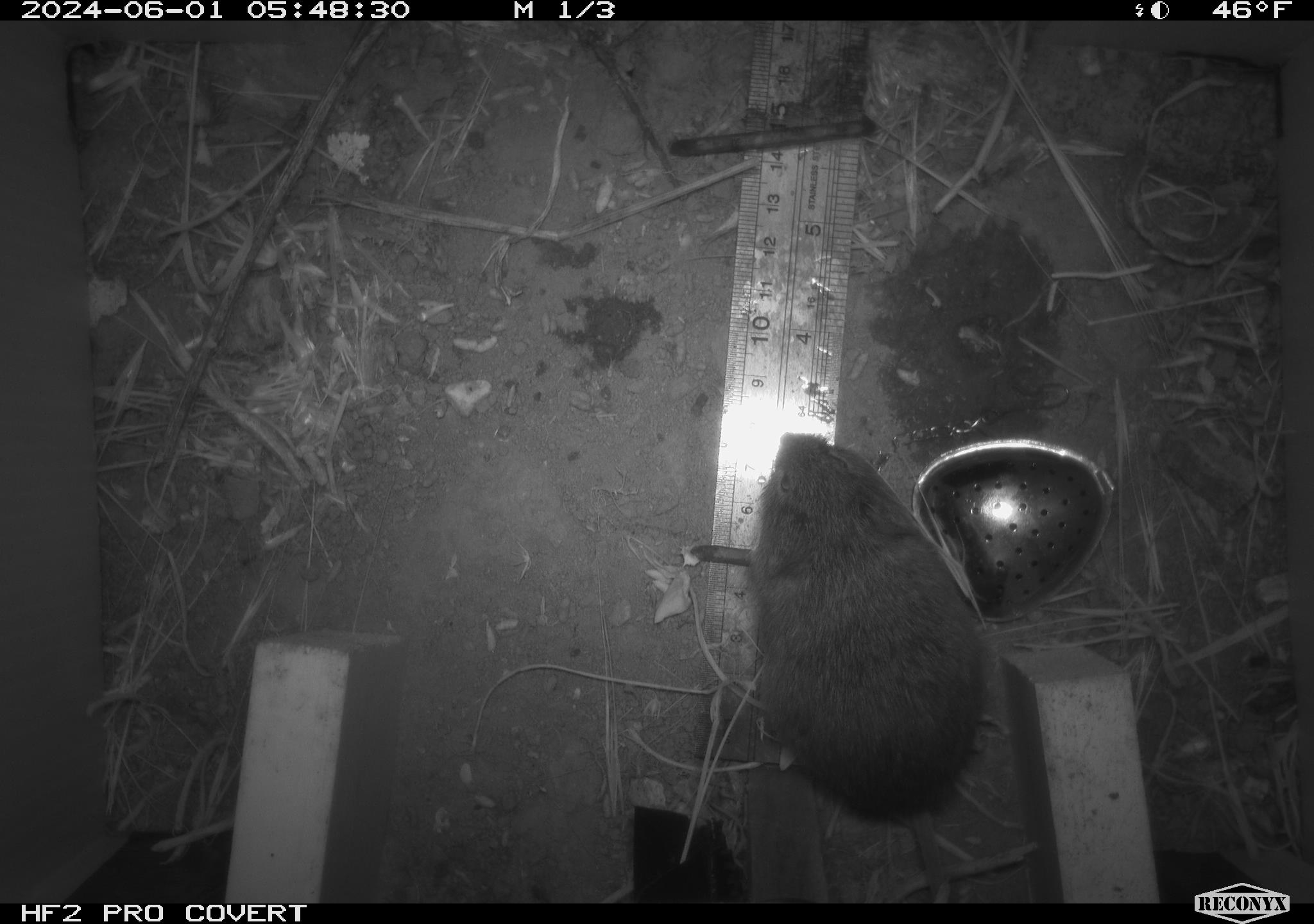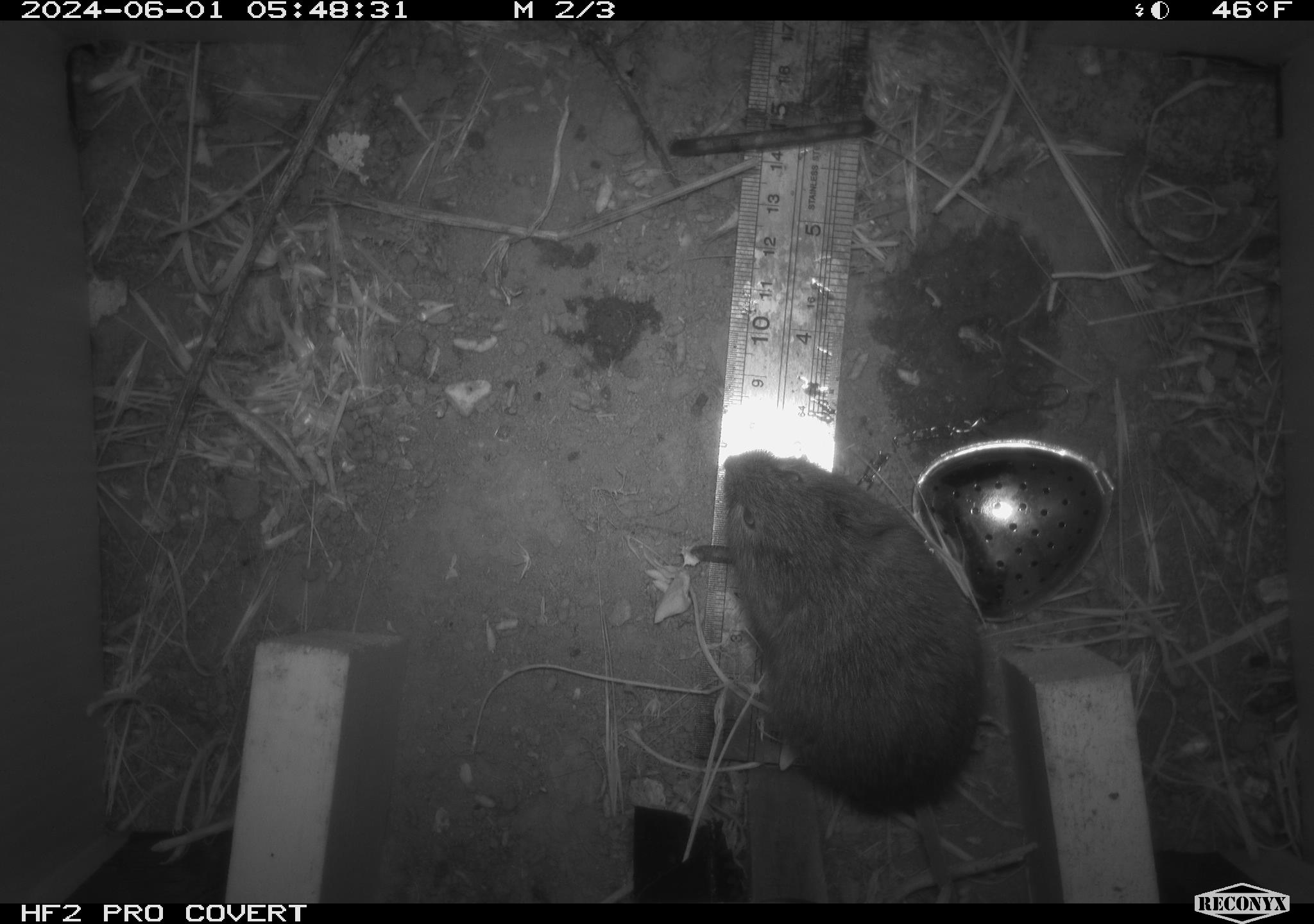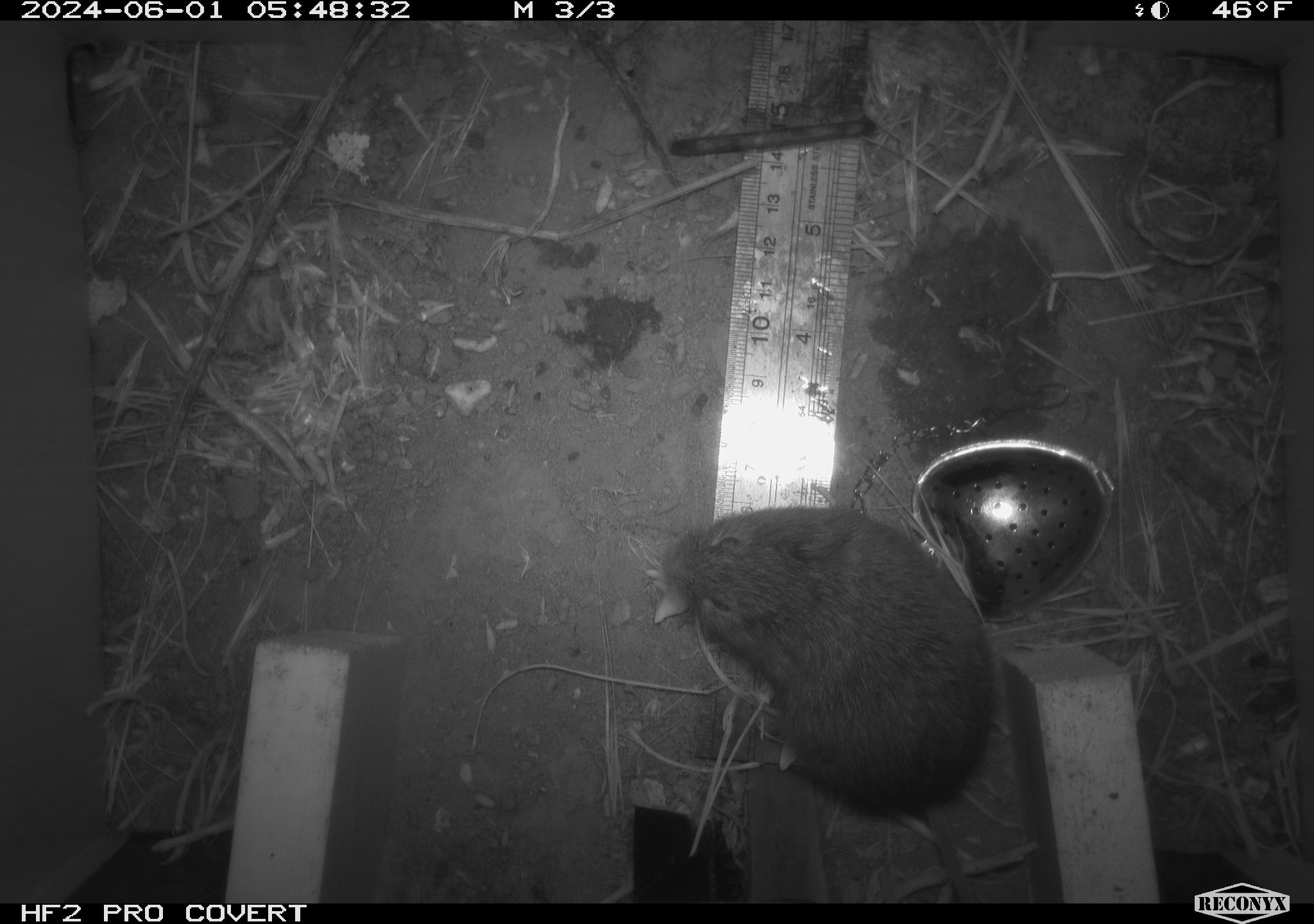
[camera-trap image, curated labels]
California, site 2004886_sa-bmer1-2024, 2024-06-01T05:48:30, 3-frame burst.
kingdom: Animalia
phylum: Chordata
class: Mammalia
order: Rodentia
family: Cricetidae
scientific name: Arvicolinae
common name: voles, lemmings, and muskrats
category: arvicolinae subfamily